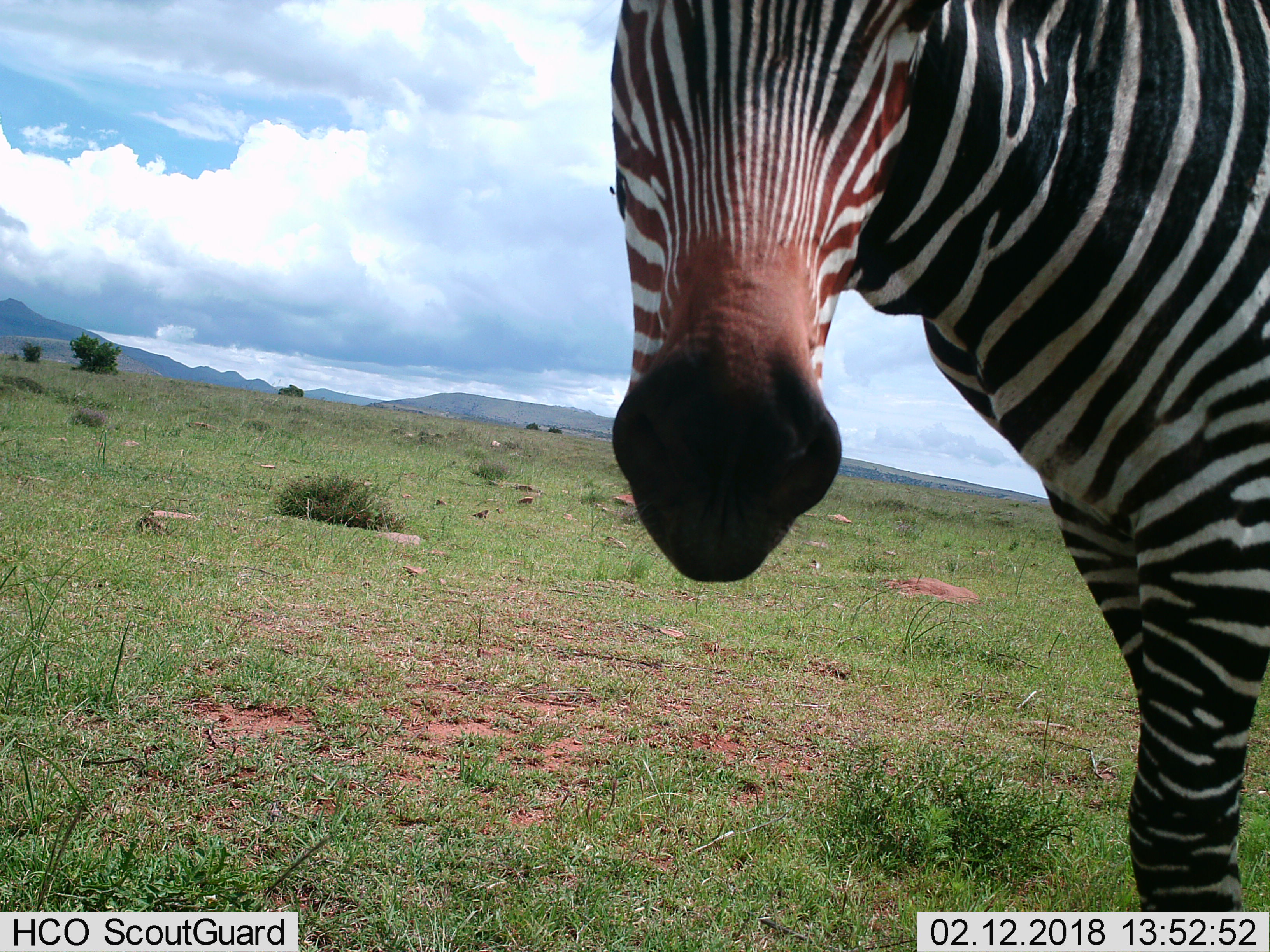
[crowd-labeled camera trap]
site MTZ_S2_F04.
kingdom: Animalia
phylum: Chordata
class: Mammalia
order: Perissodactyla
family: Equidae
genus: Equus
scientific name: Equus zebra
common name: mountain zebra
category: zebramountain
Zebramountain (mountain zebra) (Equus zebra), count 1. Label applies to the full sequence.